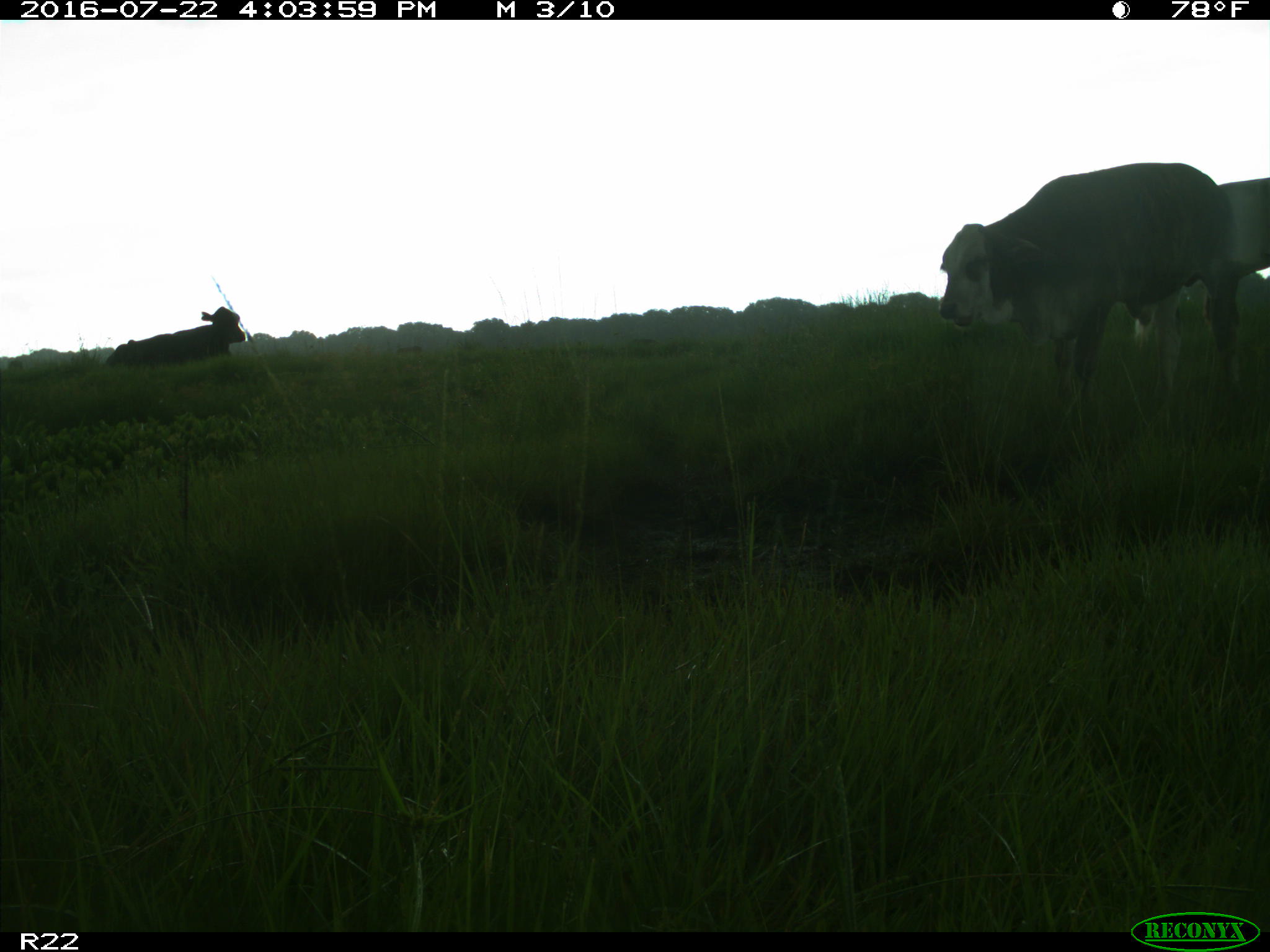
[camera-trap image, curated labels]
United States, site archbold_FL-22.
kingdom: Animalia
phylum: Chordata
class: Mammalia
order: Artiodactyla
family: Bovidae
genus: Bos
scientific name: Bos taurus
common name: domestic cow